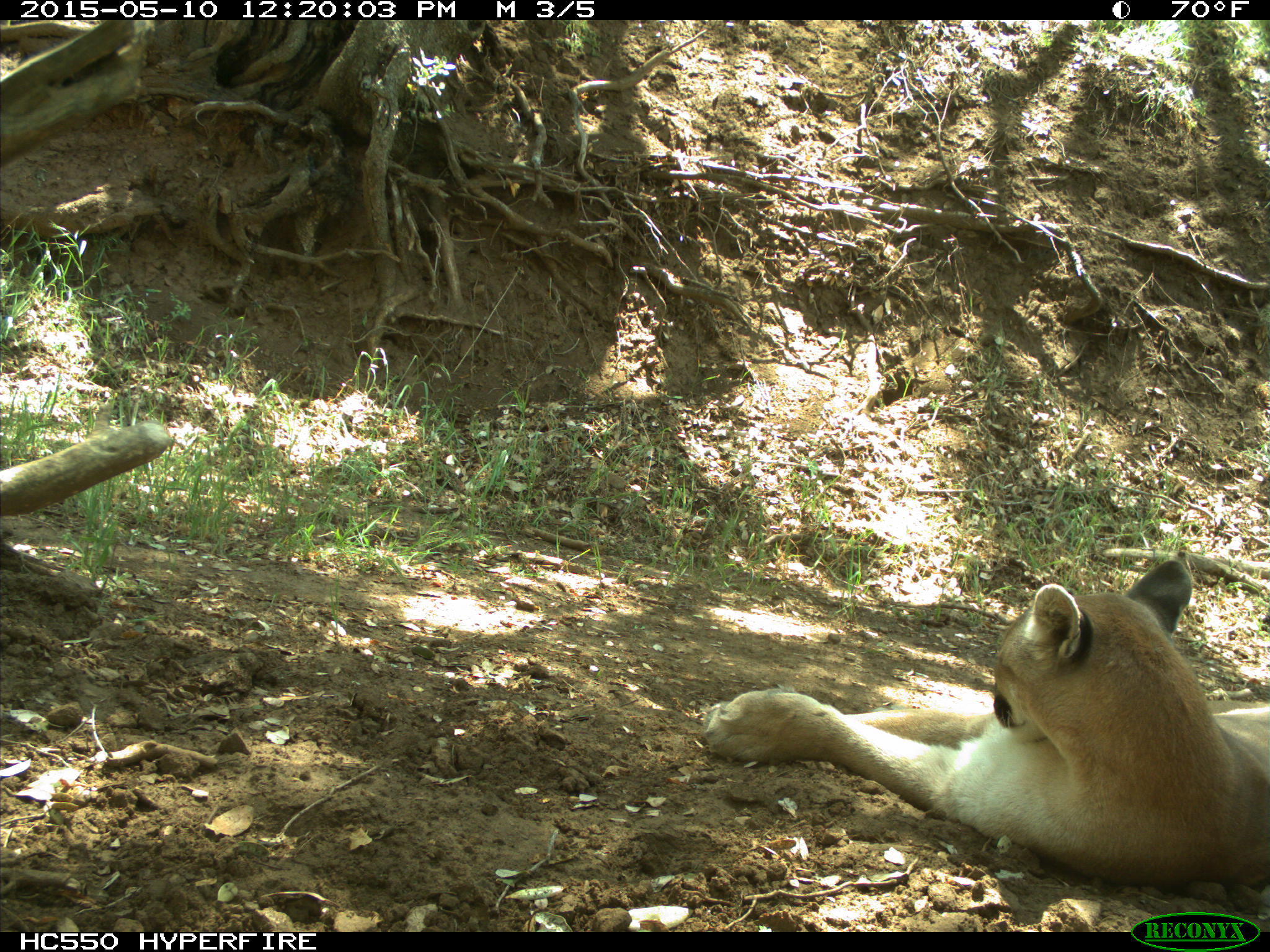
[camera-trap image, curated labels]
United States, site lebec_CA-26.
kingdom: Animalia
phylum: Chordata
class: Mammalia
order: Carnivora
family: Felidae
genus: Puma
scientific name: Puma concolor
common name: mountain lion